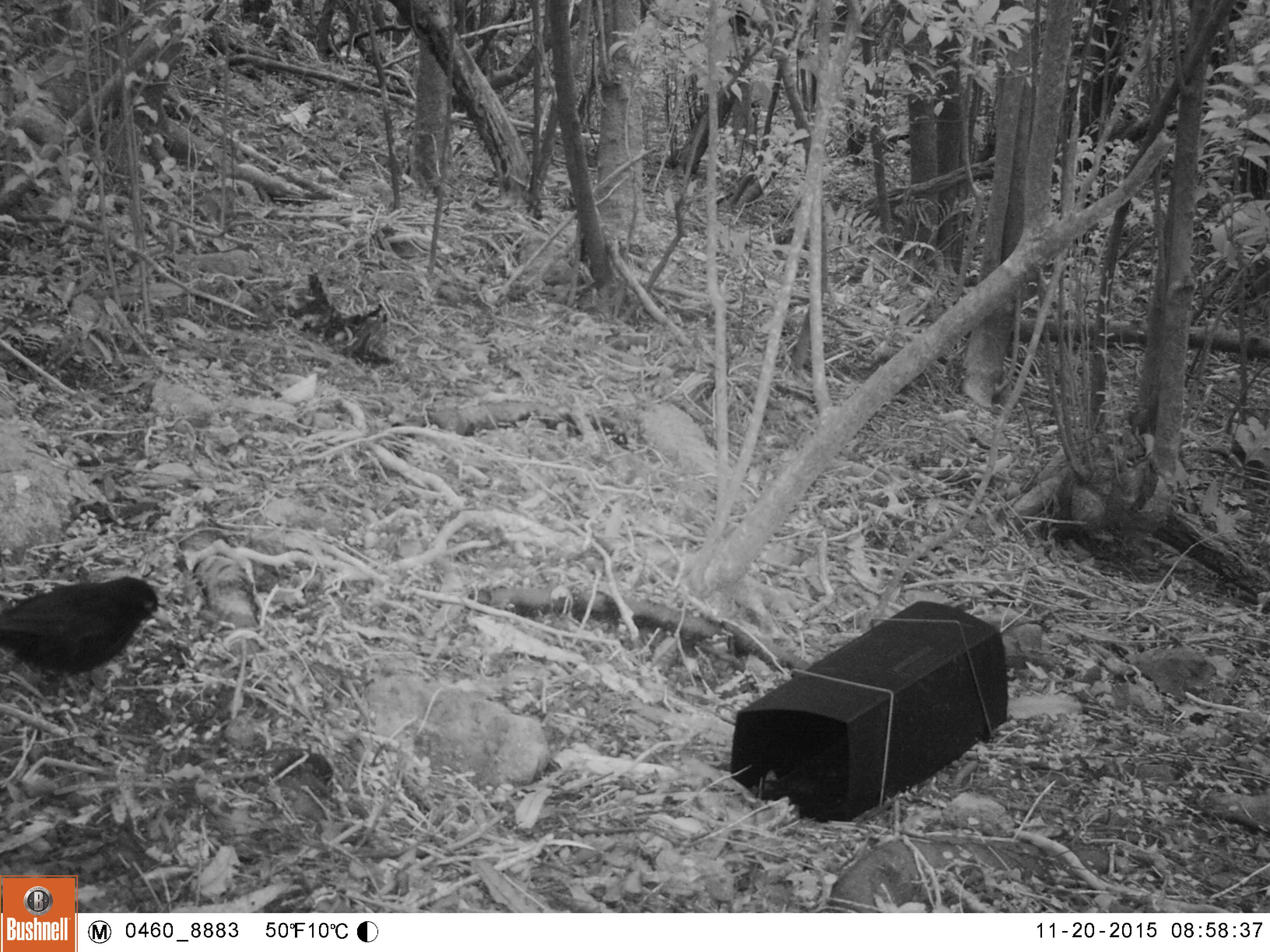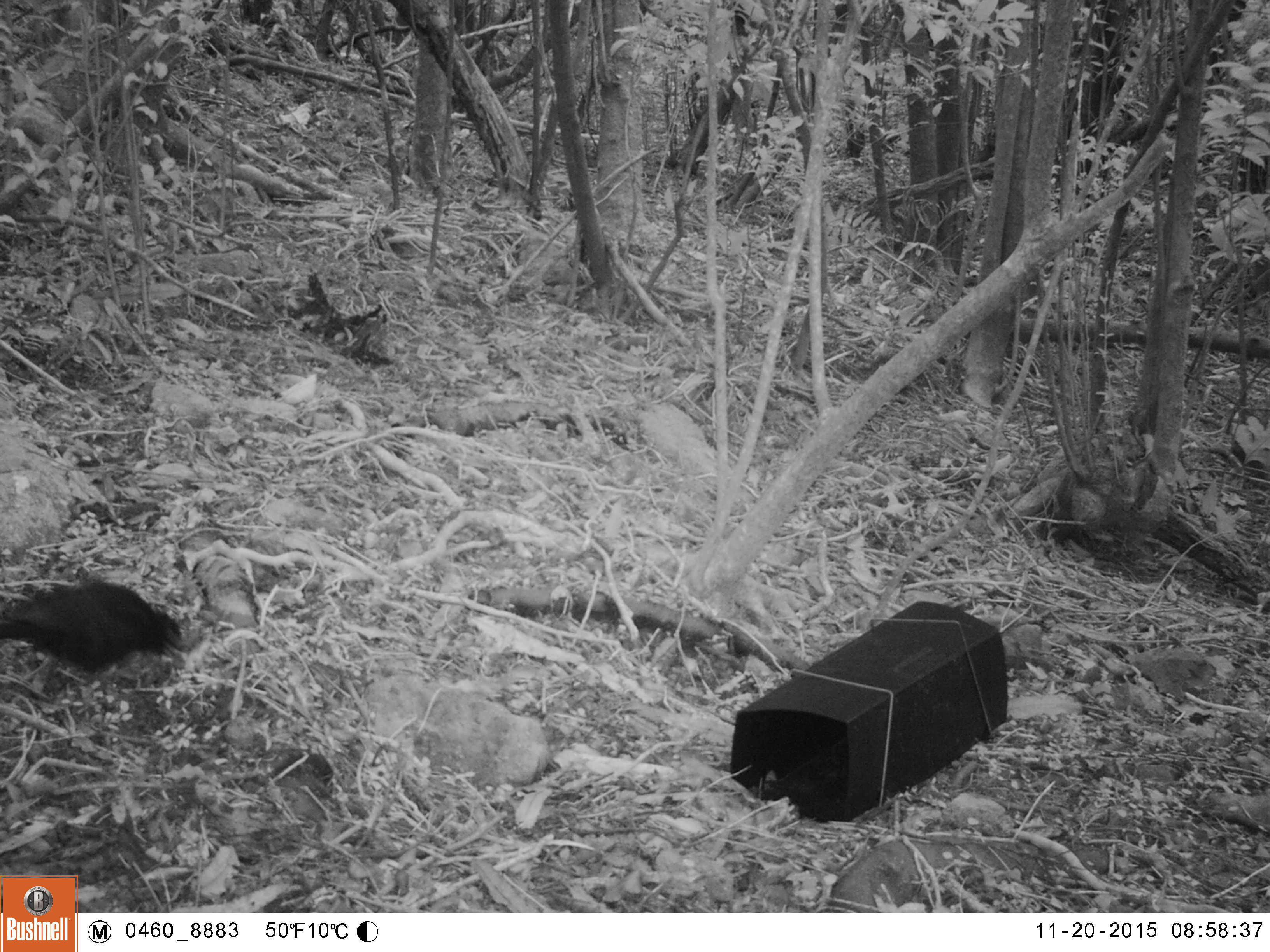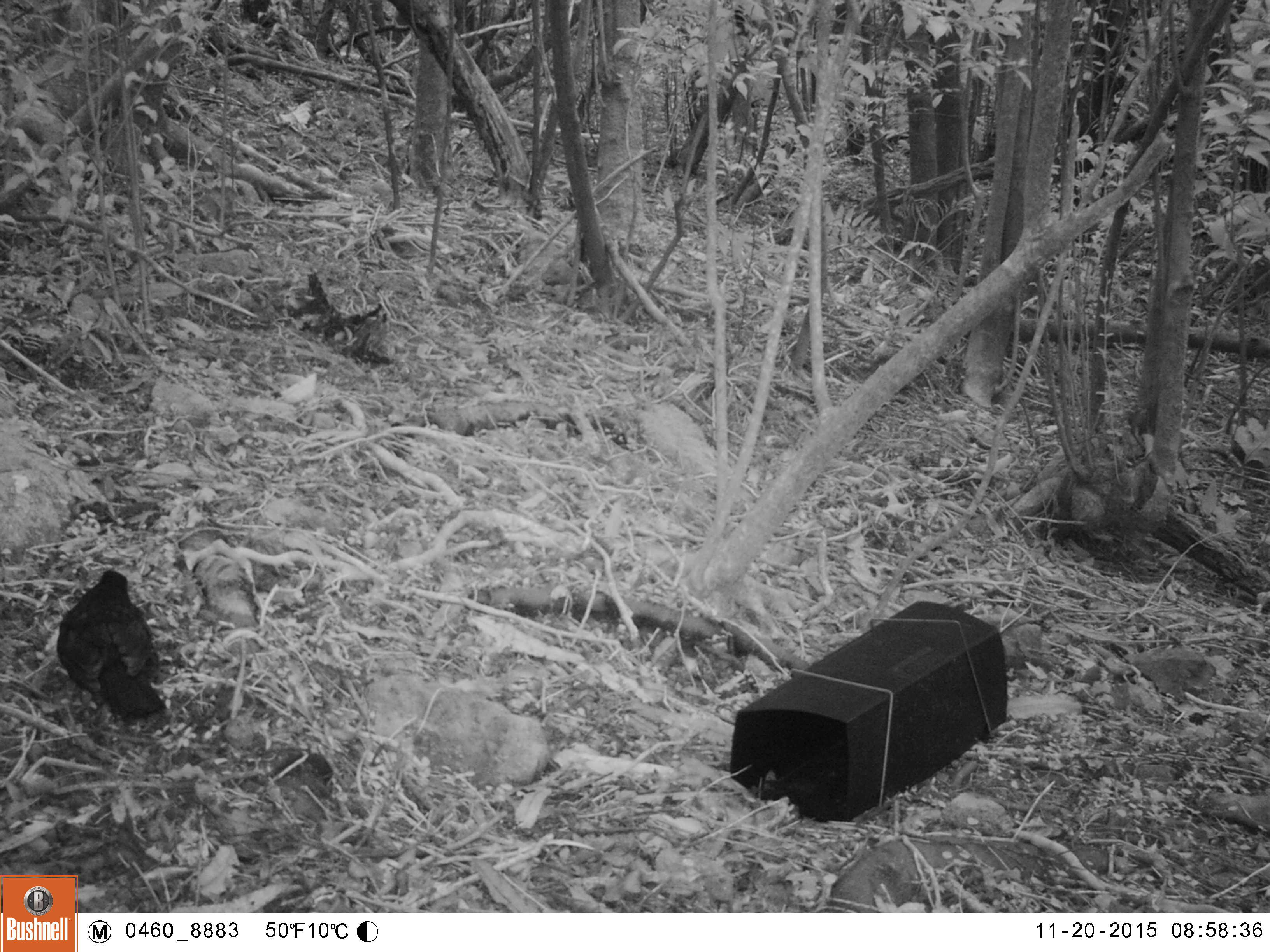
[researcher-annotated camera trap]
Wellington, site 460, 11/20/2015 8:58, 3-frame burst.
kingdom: Animalia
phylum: Chordata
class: Aves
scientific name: Aves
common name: bird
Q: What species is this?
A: Bird (Aves).